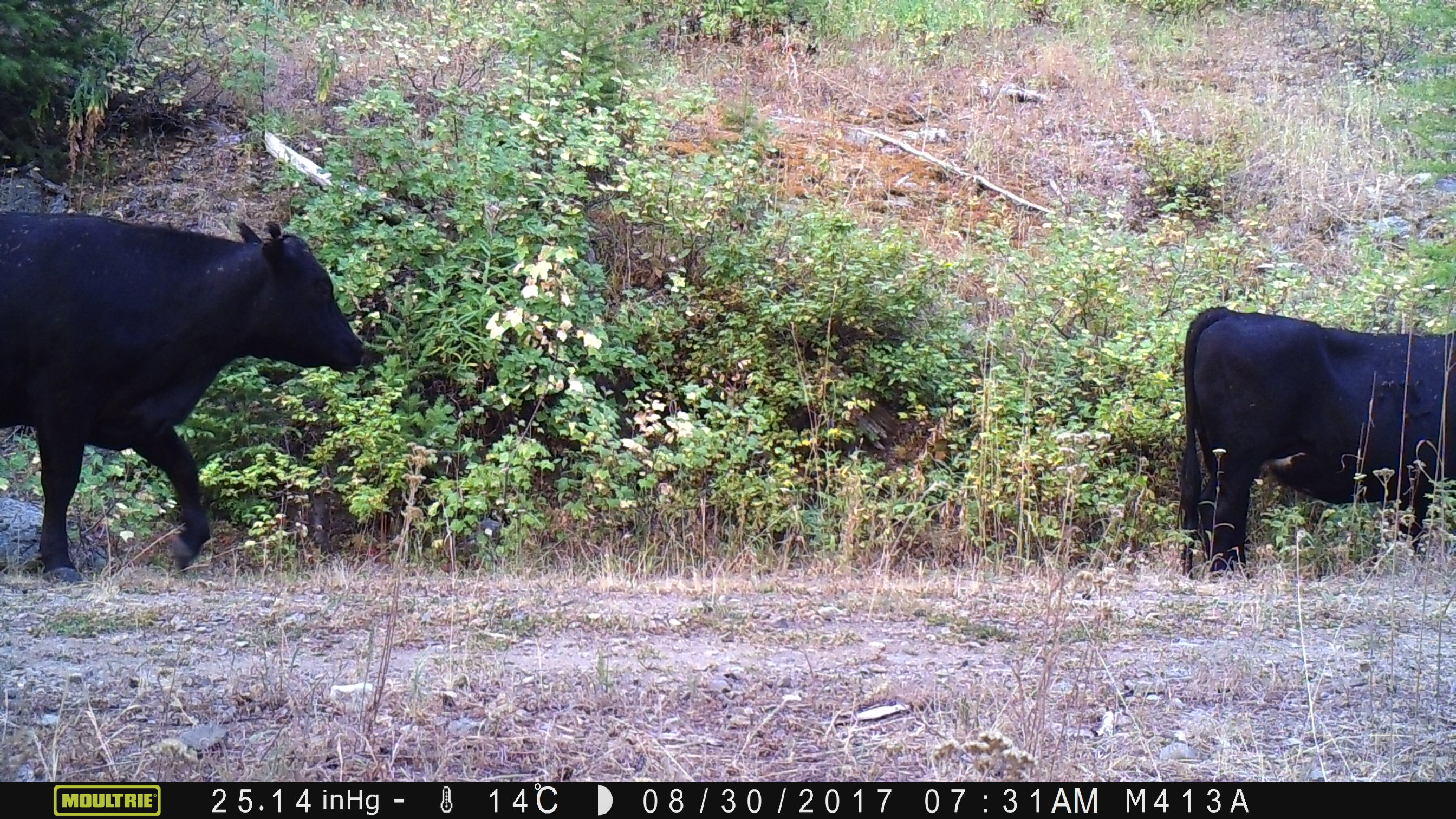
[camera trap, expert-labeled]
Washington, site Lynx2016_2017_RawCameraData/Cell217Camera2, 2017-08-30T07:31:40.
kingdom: Animalia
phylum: Chordata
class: Mammalia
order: Artiodactyla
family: Bovidae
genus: Bos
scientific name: Bos taurus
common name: domestic cattle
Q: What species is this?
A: Domestic cattle (Bos taurus).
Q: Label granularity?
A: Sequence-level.